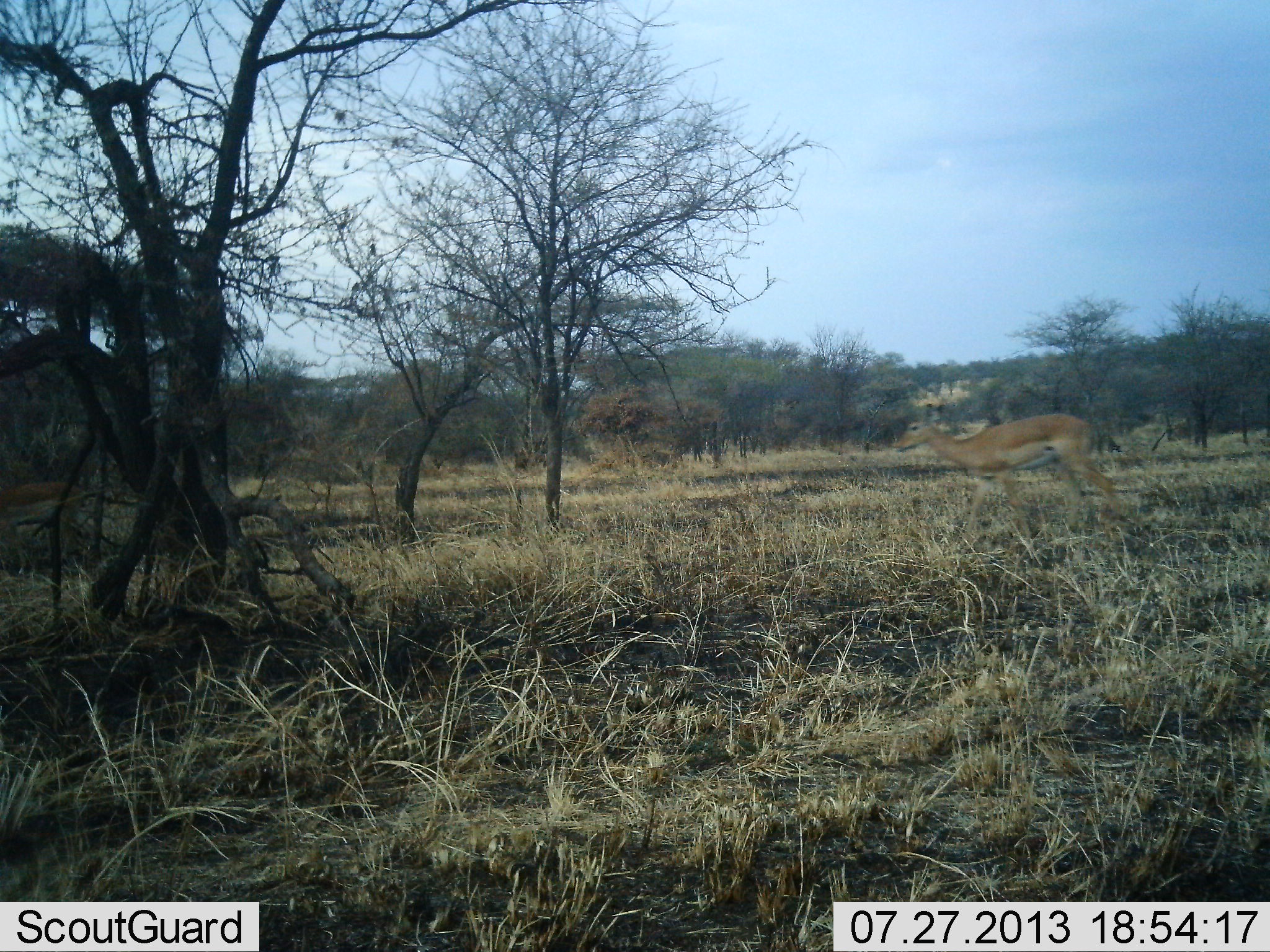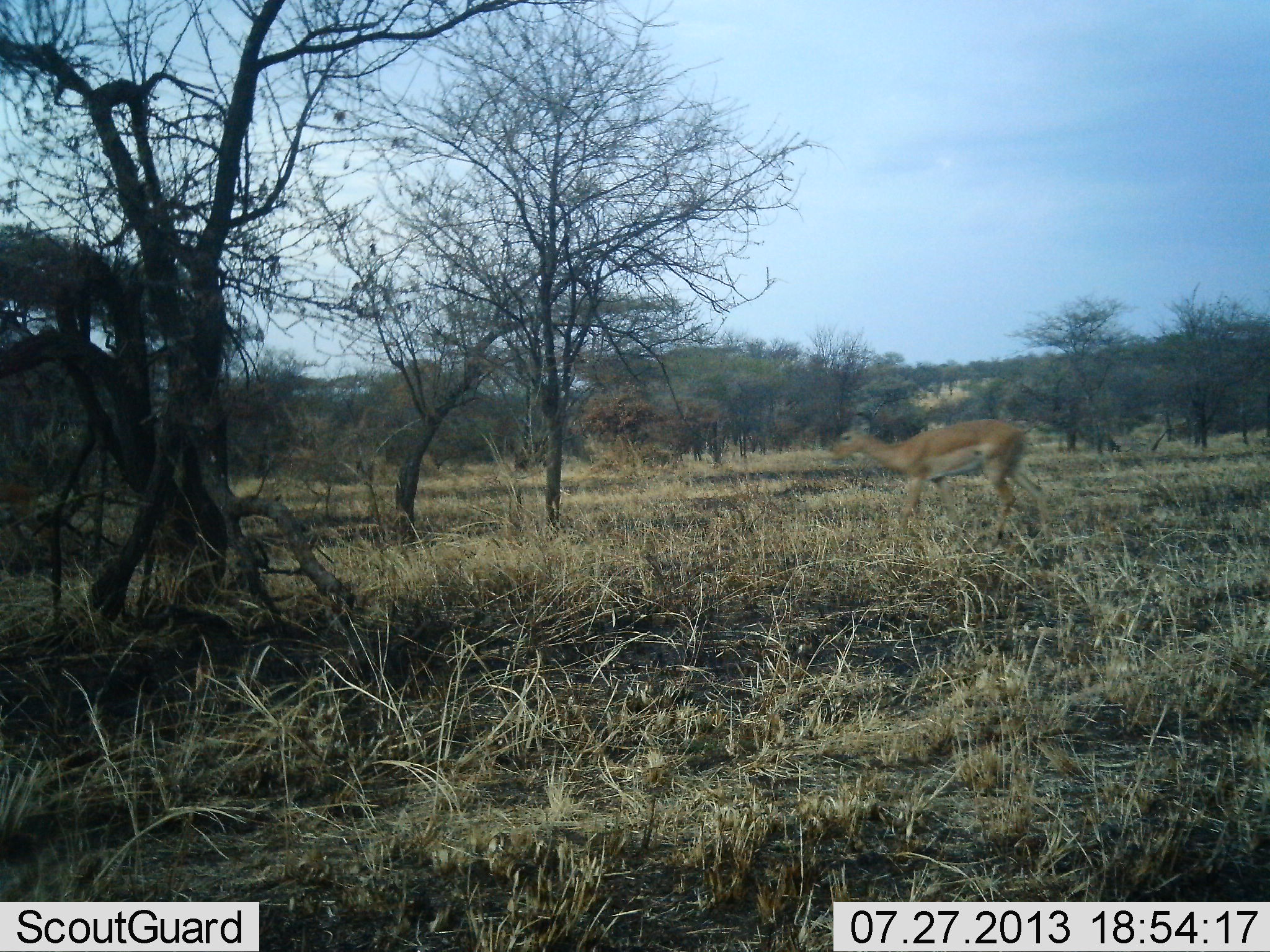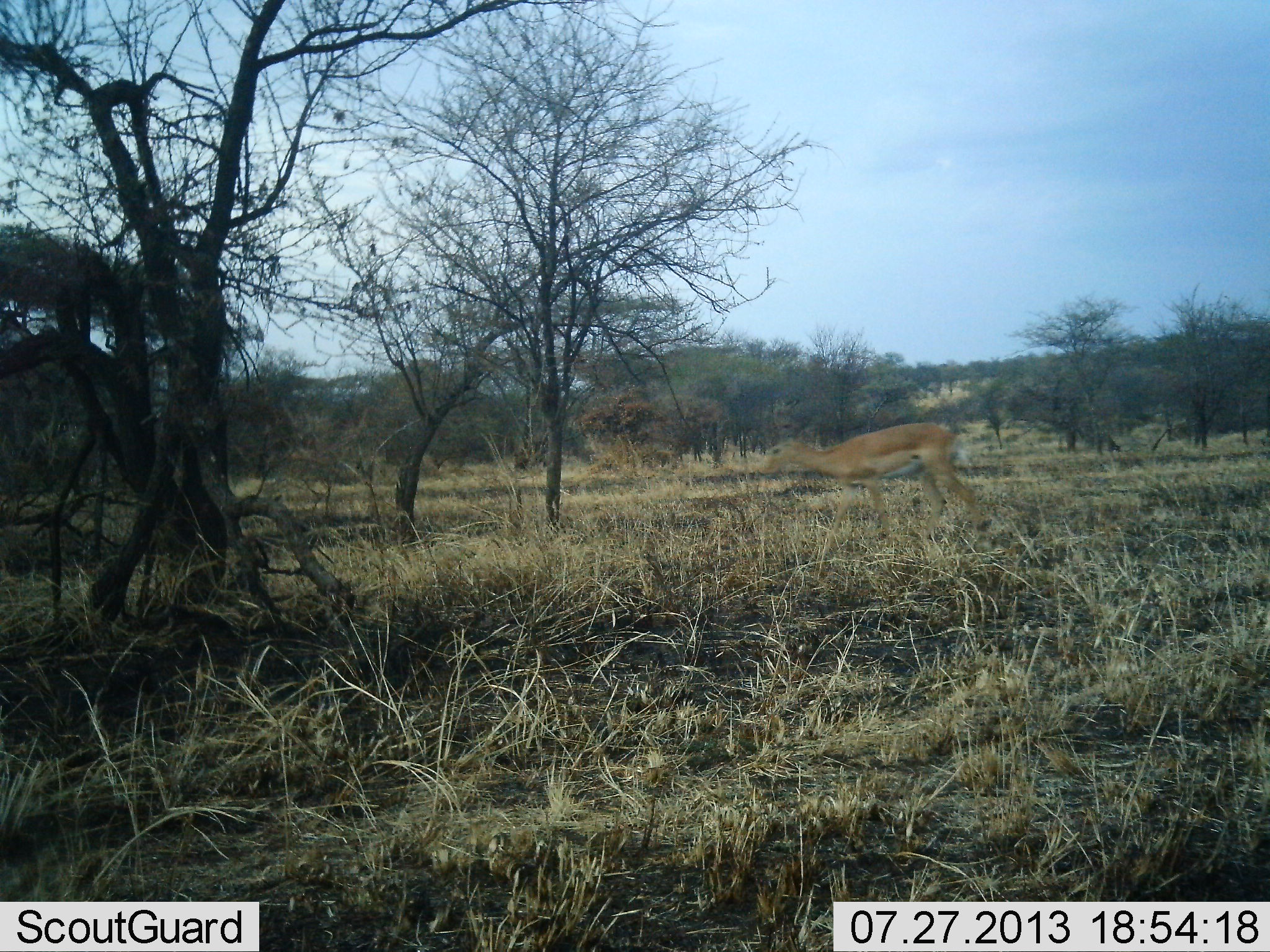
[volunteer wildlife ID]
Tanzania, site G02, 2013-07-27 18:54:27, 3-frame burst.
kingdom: Animalia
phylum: Chordata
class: Mammalia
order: Artiodactyla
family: Bovidae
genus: Aepyceros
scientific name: Aepyceros melampus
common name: impala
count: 2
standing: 0%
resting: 0%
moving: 100%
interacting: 0%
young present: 0%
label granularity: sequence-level